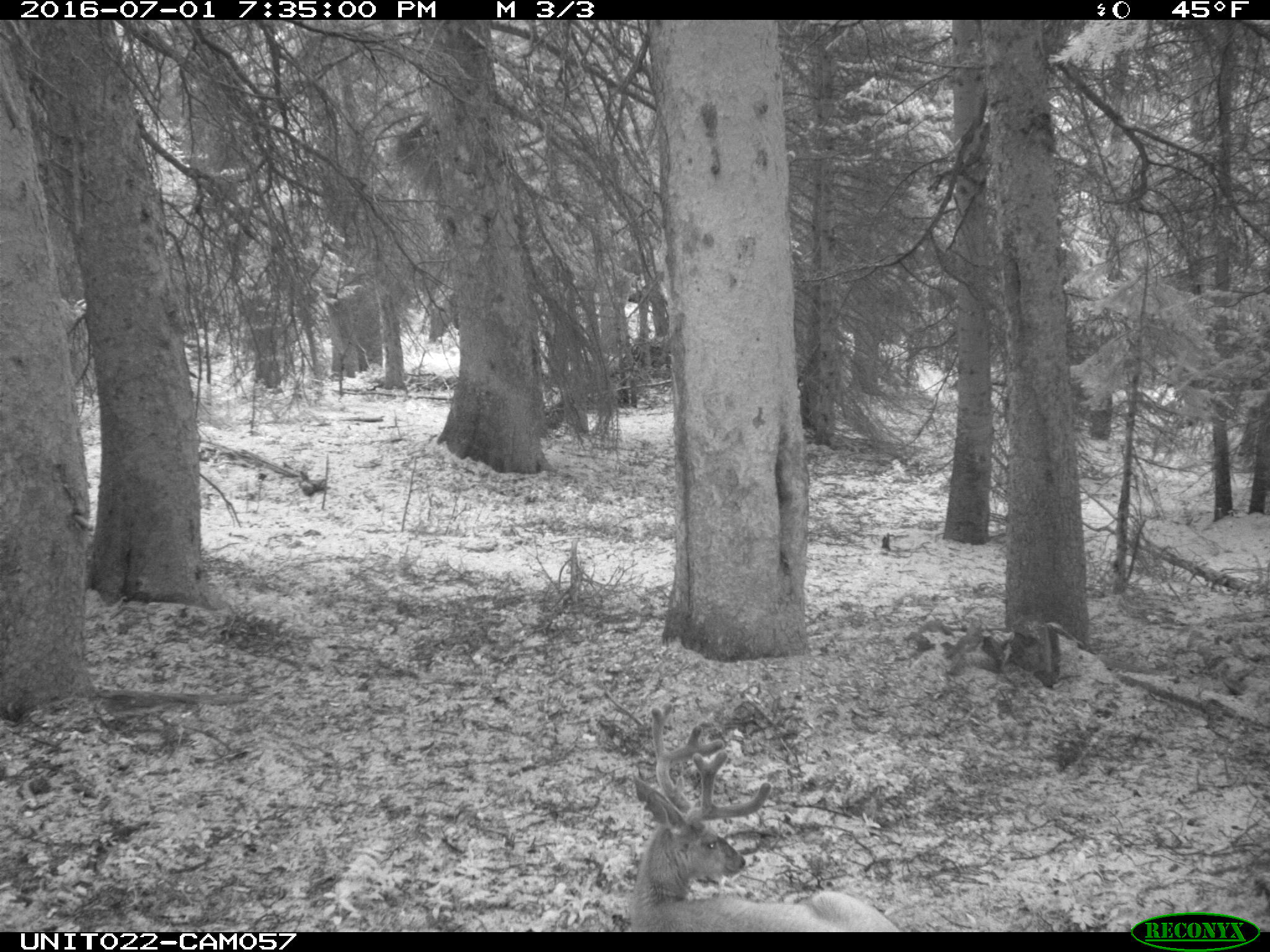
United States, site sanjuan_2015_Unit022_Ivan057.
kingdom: Animalia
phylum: Chordata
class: Mammalia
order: Artiodactyla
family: Cervidae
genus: Odocoileus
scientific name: Odocoileus hemionus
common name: mule deer